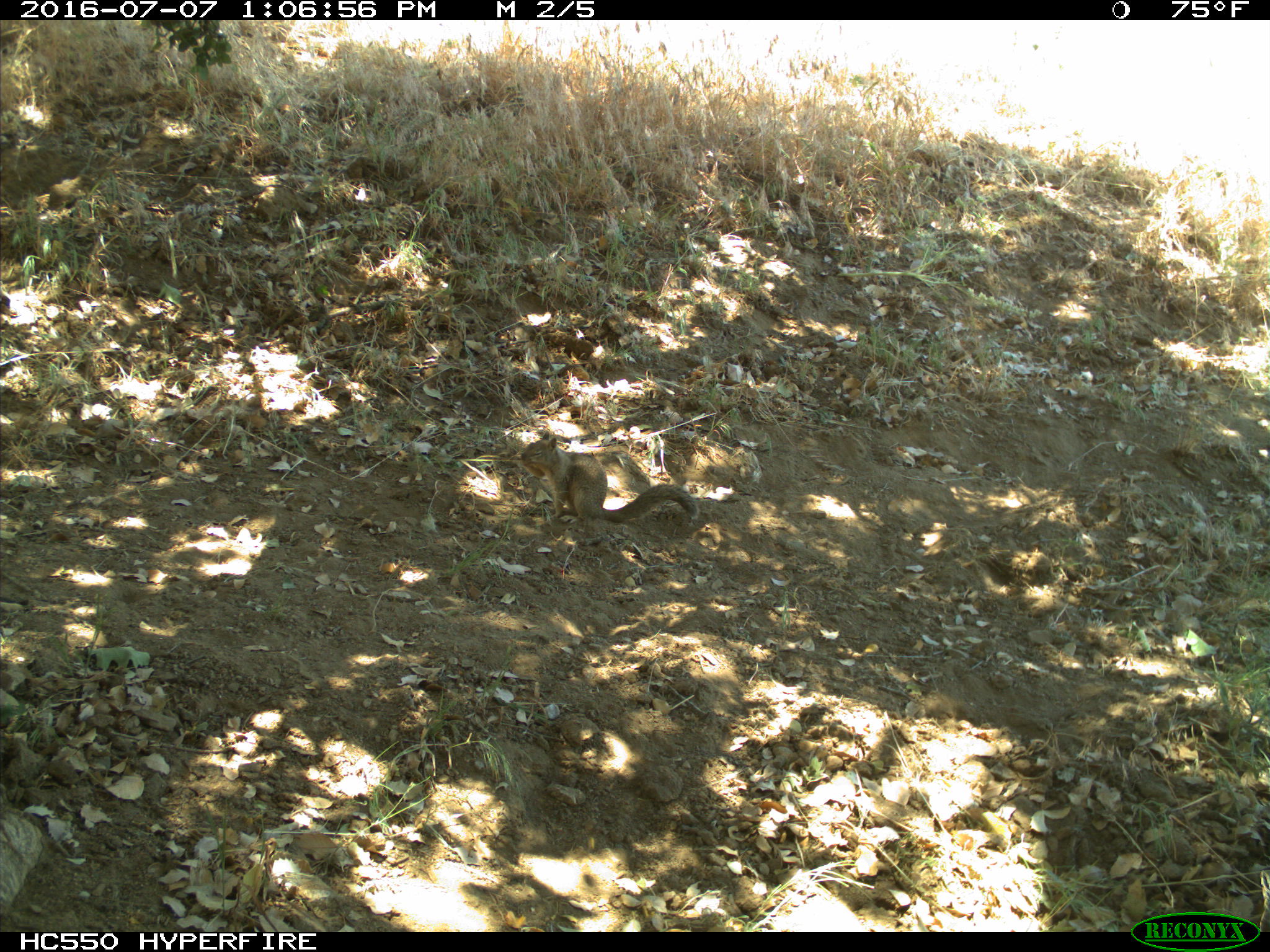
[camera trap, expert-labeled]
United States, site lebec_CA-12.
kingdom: Animalia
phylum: Chordata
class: Mammalia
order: Rodentia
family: Sciuridae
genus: Otospermophilus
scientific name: Otospermophilus beecheyi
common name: california ground squirrel